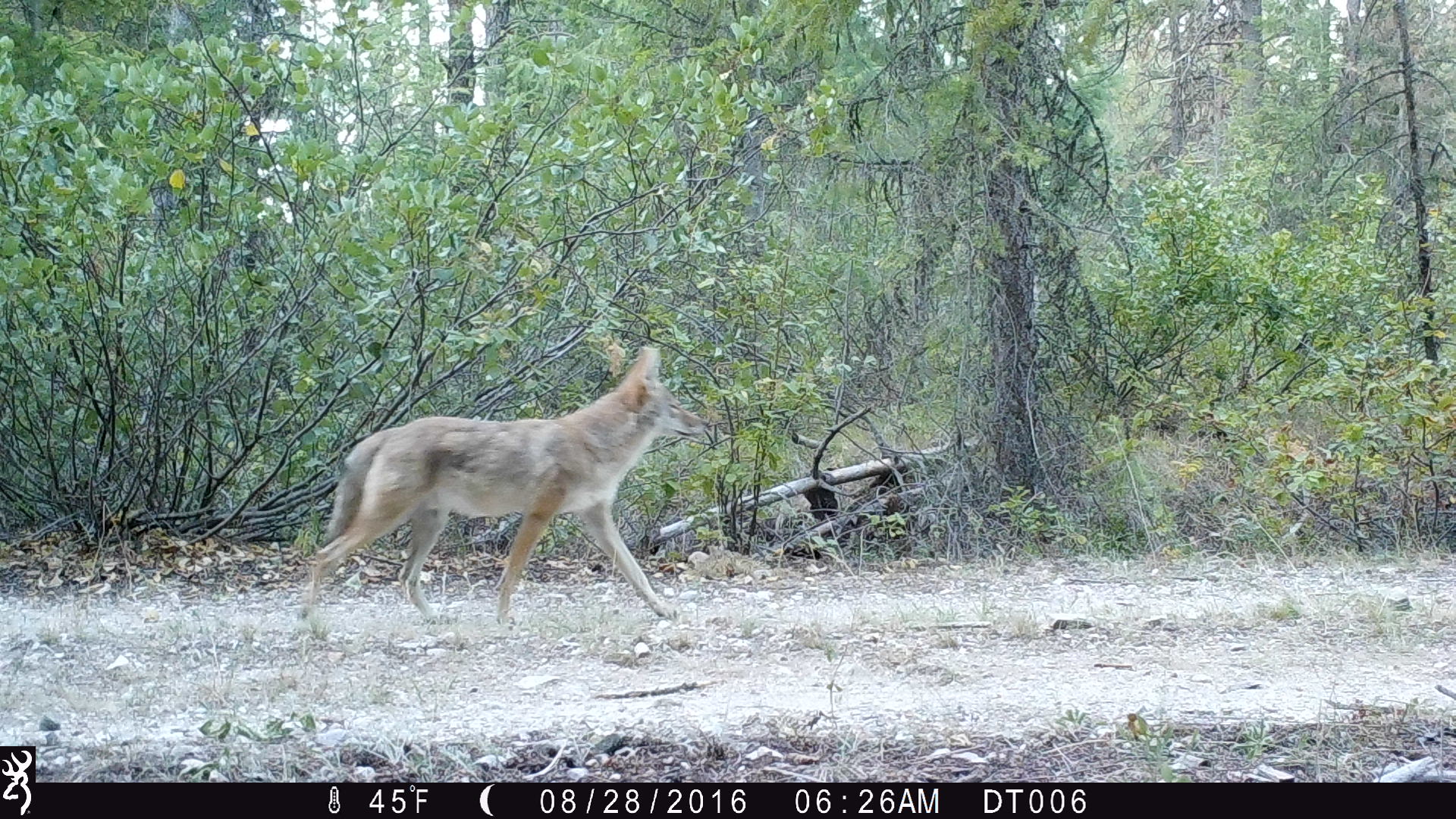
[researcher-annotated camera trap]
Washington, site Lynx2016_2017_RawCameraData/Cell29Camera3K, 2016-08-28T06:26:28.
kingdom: Animalia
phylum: Chordata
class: Mammalia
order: Carnivora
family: Canidae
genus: Canis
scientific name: Canis latrans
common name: coyote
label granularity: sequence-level